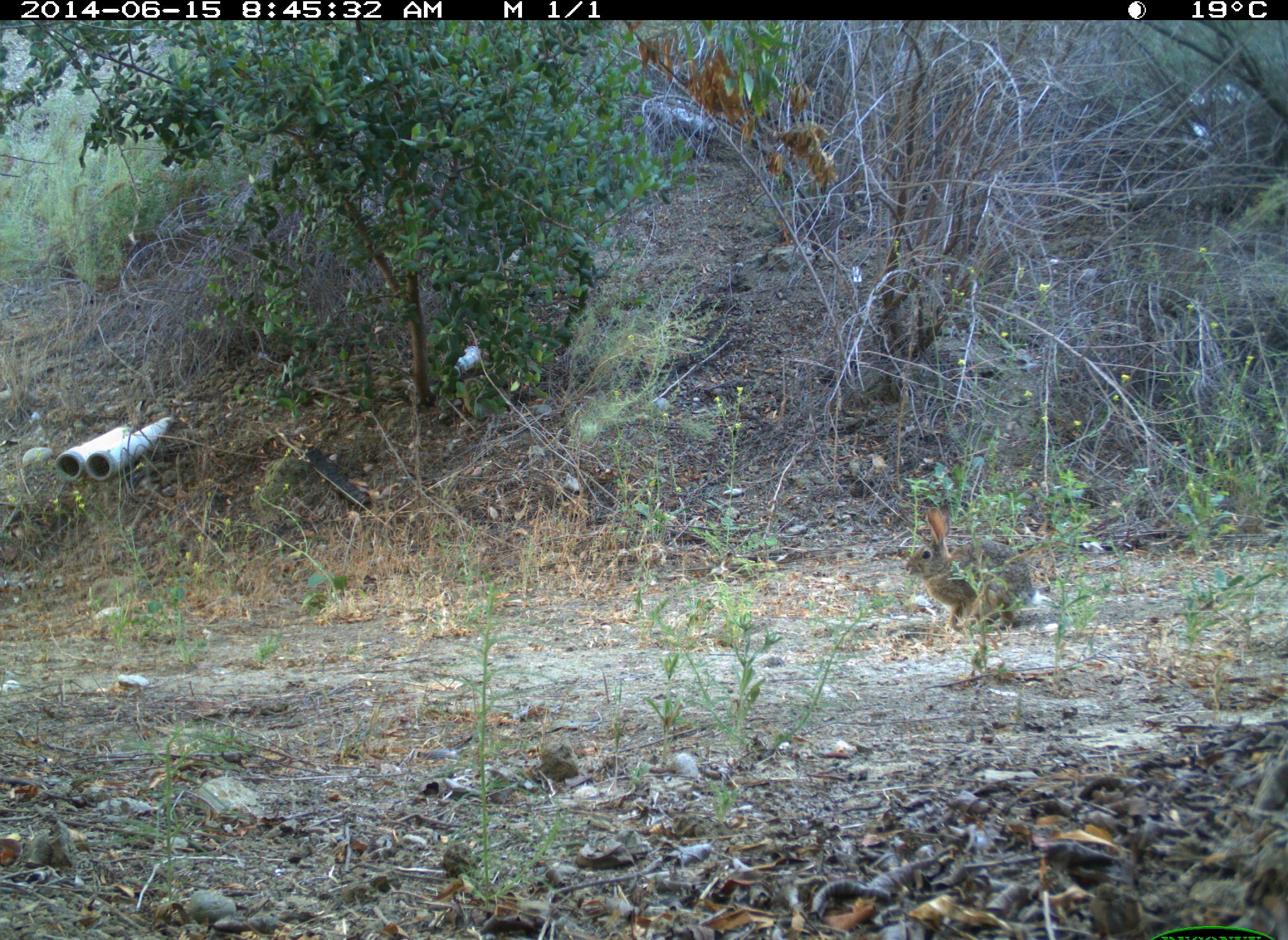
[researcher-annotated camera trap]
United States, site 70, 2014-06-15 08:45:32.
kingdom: Animalia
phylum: Chordata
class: Mammalia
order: Lagomorpha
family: Leporidae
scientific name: Leporidae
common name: rabbits and hares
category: rabbit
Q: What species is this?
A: Rabbit (rabbits and hares) (Leporidae).